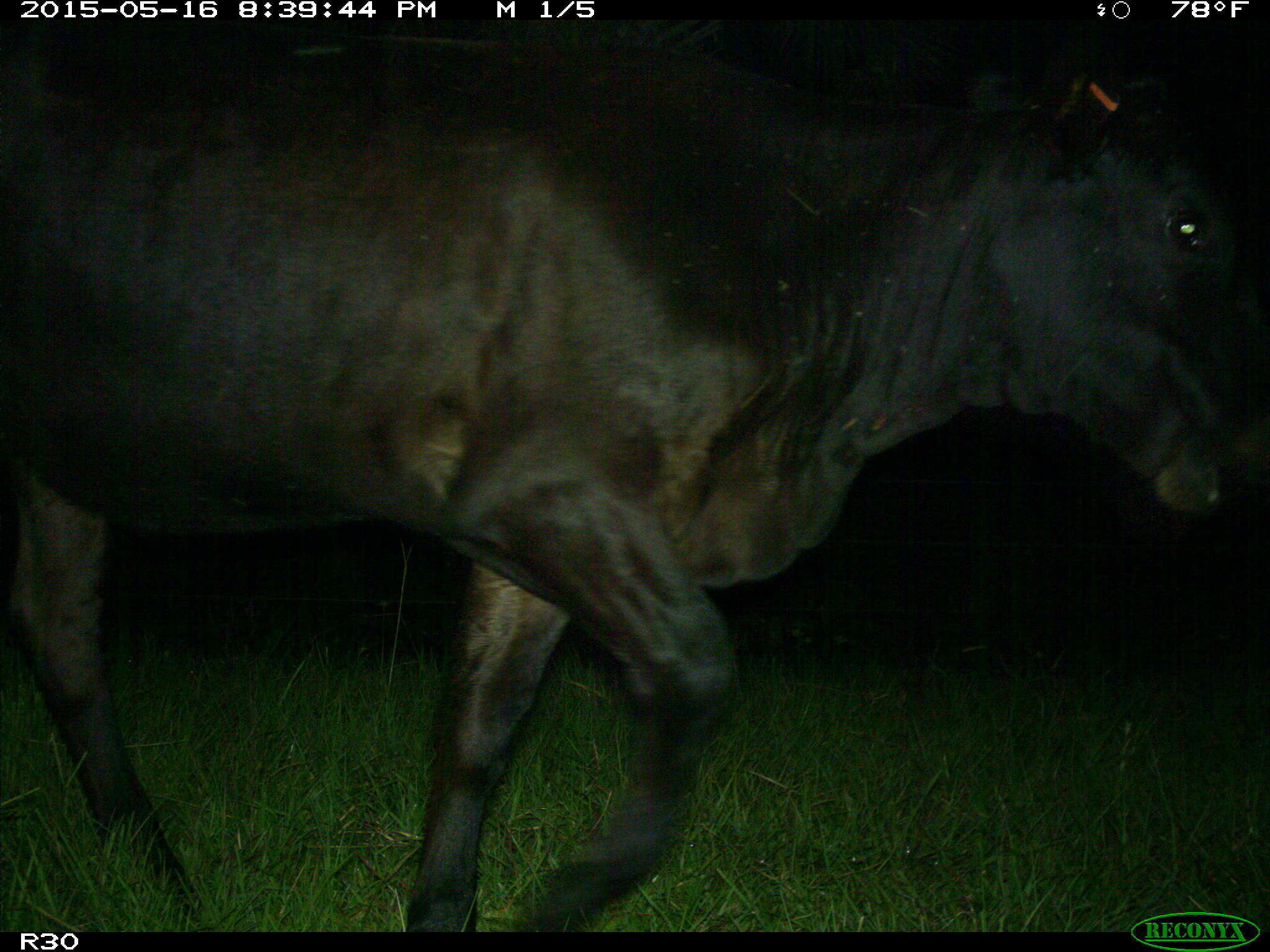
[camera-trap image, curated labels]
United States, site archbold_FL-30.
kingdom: Animalia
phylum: Chordata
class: Mammalia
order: Artiodactyla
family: Bovidae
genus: Bos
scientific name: Bos taurus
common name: domestic cow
Bos taurus (domestic cow).